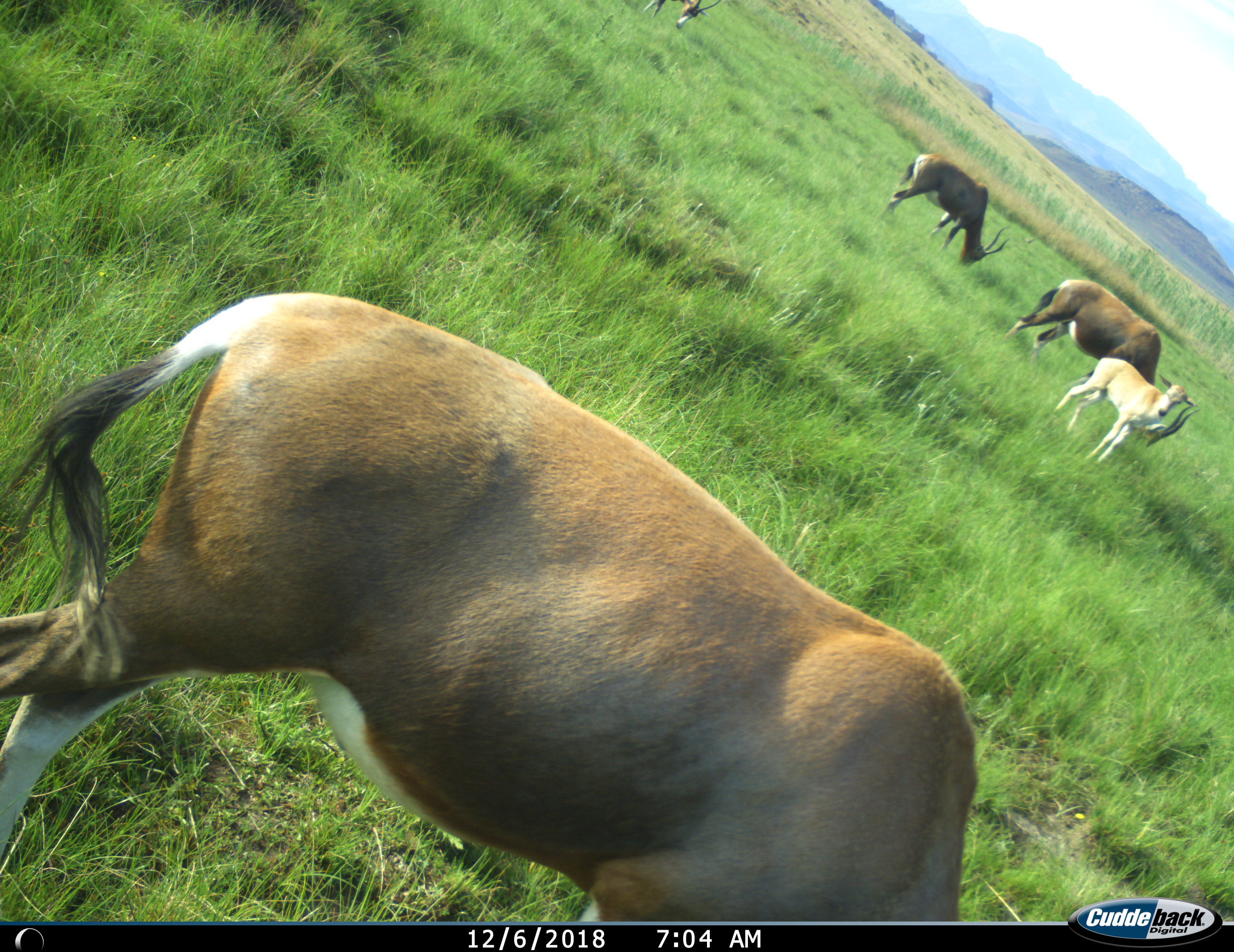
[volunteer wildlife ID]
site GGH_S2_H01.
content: unidentified animal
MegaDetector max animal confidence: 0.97